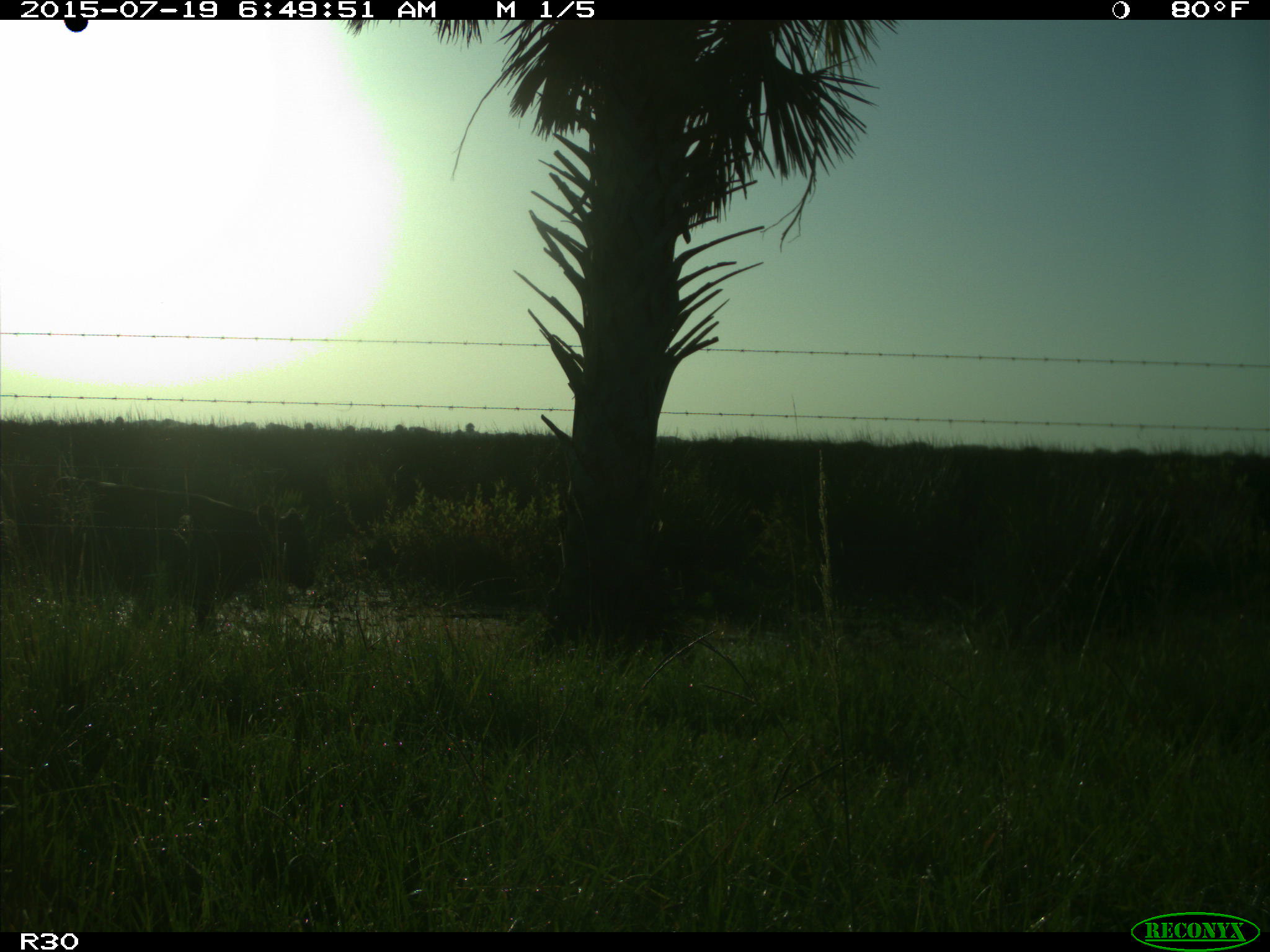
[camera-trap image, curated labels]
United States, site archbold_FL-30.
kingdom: Animalia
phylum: Chordata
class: Mammalia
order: Artiodactyla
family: Bovidae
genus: Bos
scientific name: Bos taurus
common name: domestic cow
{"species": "Bos taurus (domestic cow)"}